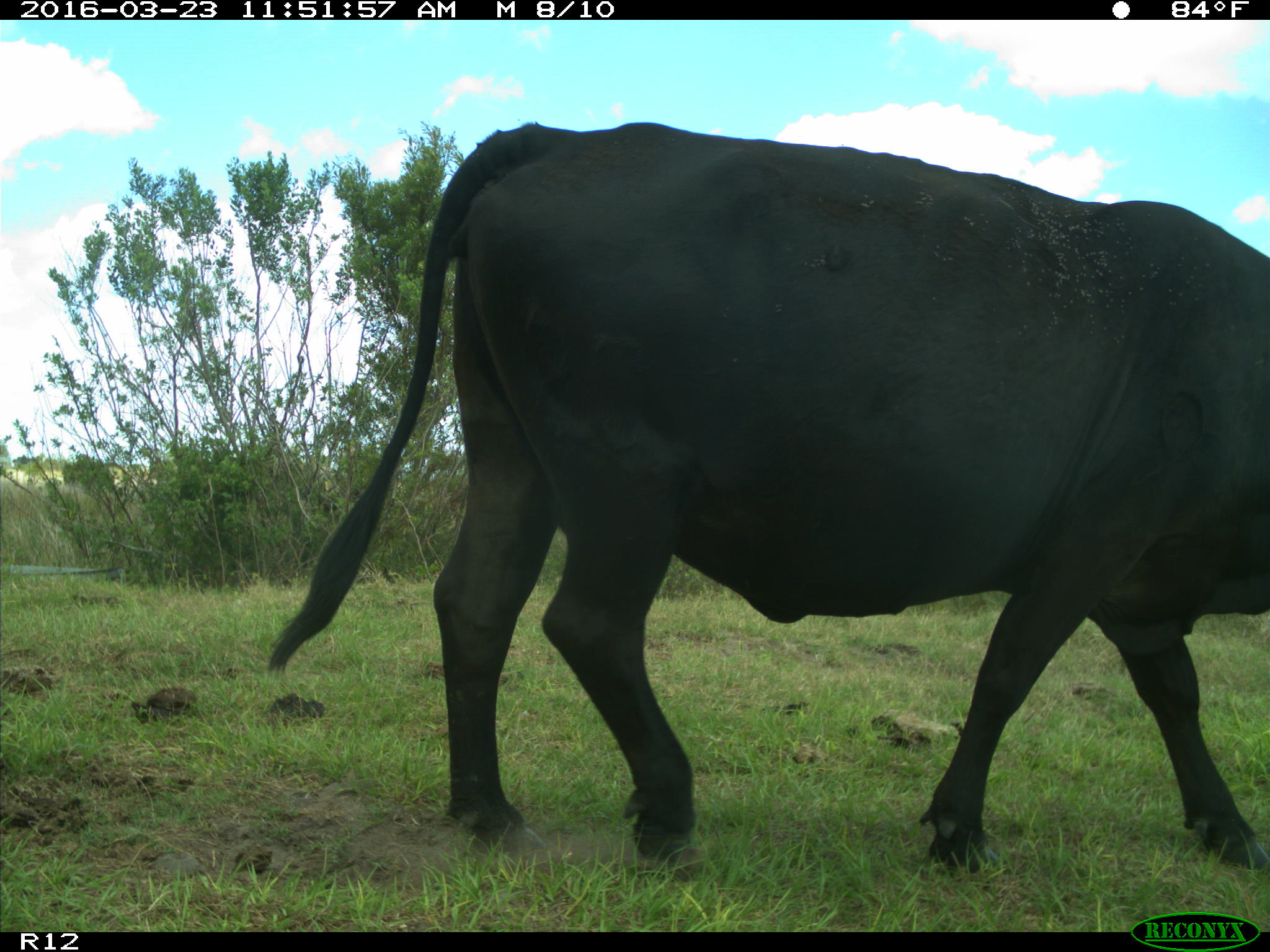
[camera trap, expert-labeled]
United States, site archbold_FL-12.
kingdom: Animalia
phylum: Chordata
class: Mammalia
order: Artiodactyla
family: Bovidae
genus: Bos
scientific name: Bos taurus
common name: domestic cow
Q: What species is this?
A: Bos taurus (domestic cow).